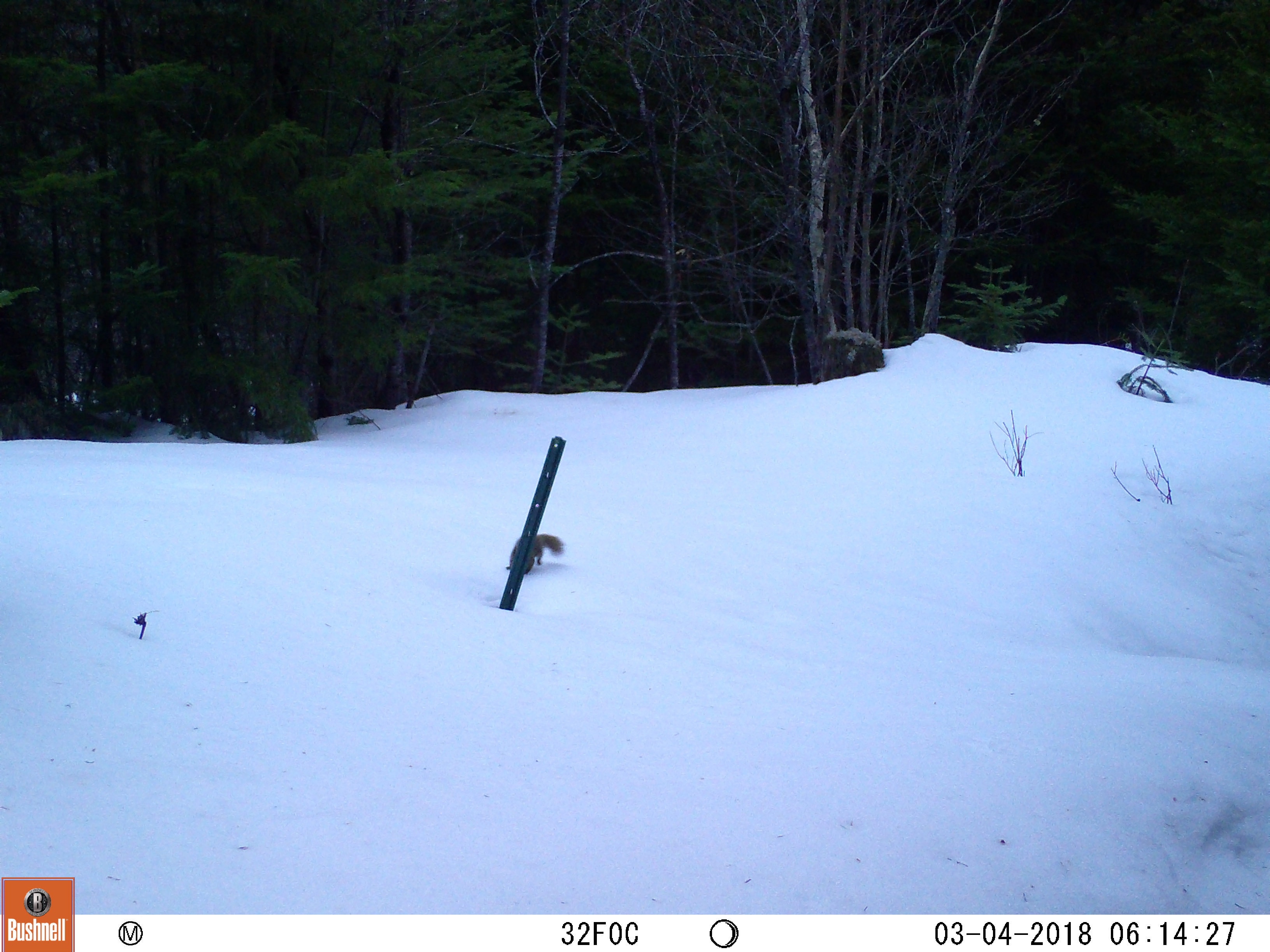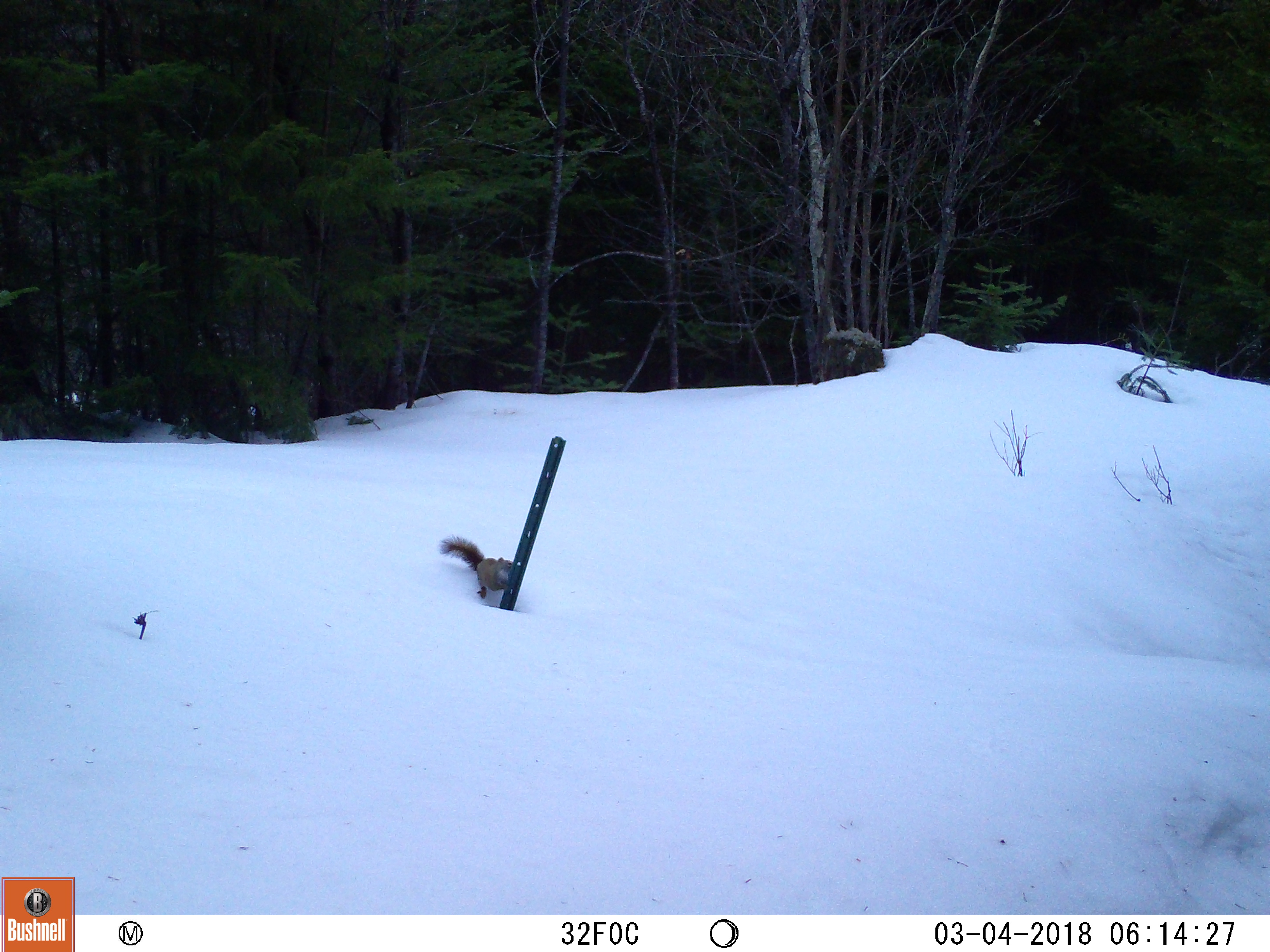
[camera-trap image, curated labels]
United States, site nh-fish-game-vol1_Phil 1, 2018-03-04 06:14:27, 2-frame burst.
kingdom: Animalia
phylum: Chordata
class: Mammalia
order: Rodentia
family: Sciuridae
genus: Tamiasciurus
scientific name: Tamiasciurus hudsonicus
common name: red squirrel